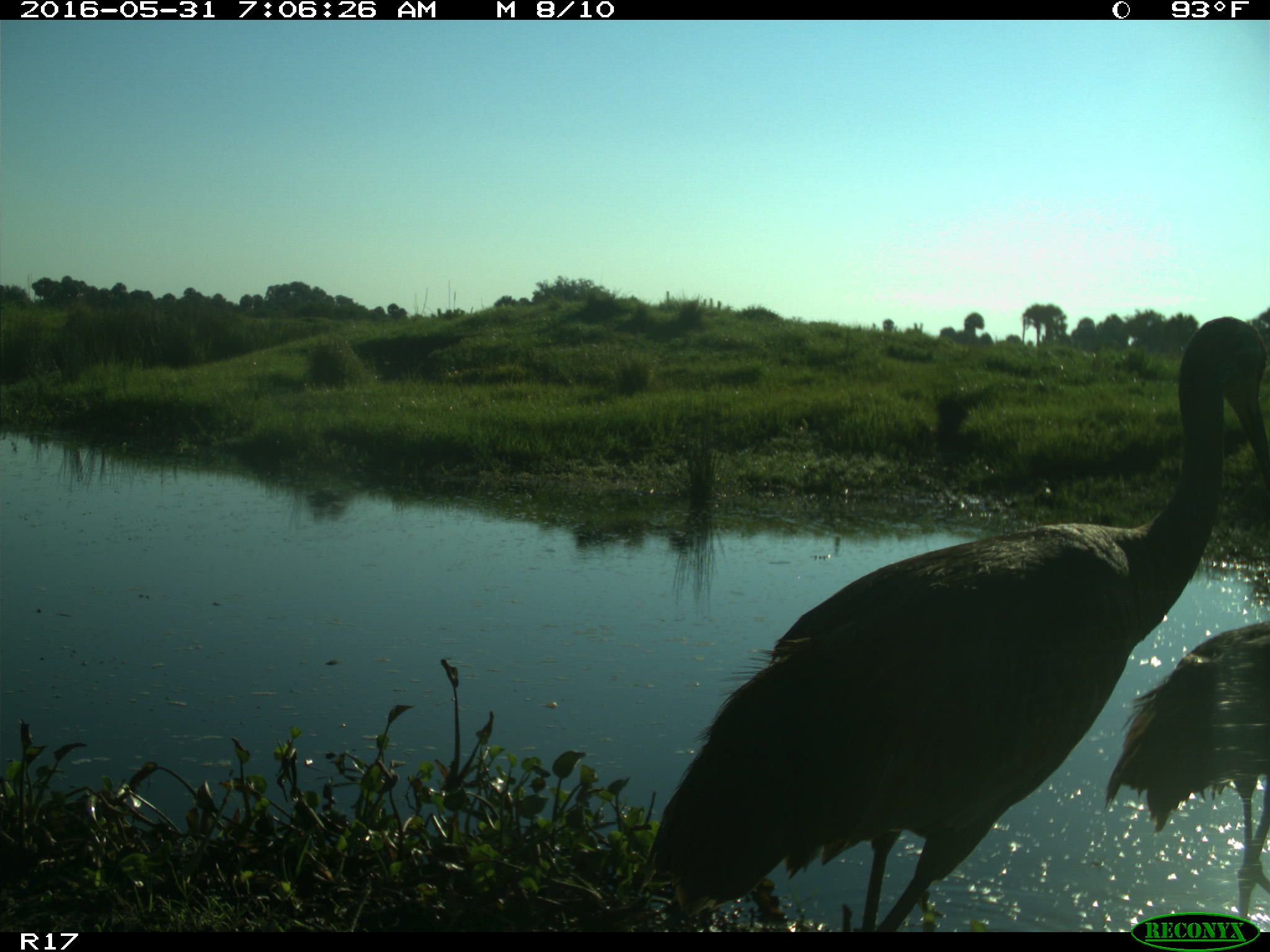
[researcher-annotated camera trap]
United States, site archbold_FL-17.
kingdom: Animalia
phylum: Chordata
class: Aves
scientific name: Aves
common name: birds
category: unidentified bird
Unidentified bird (birds) (Aves).